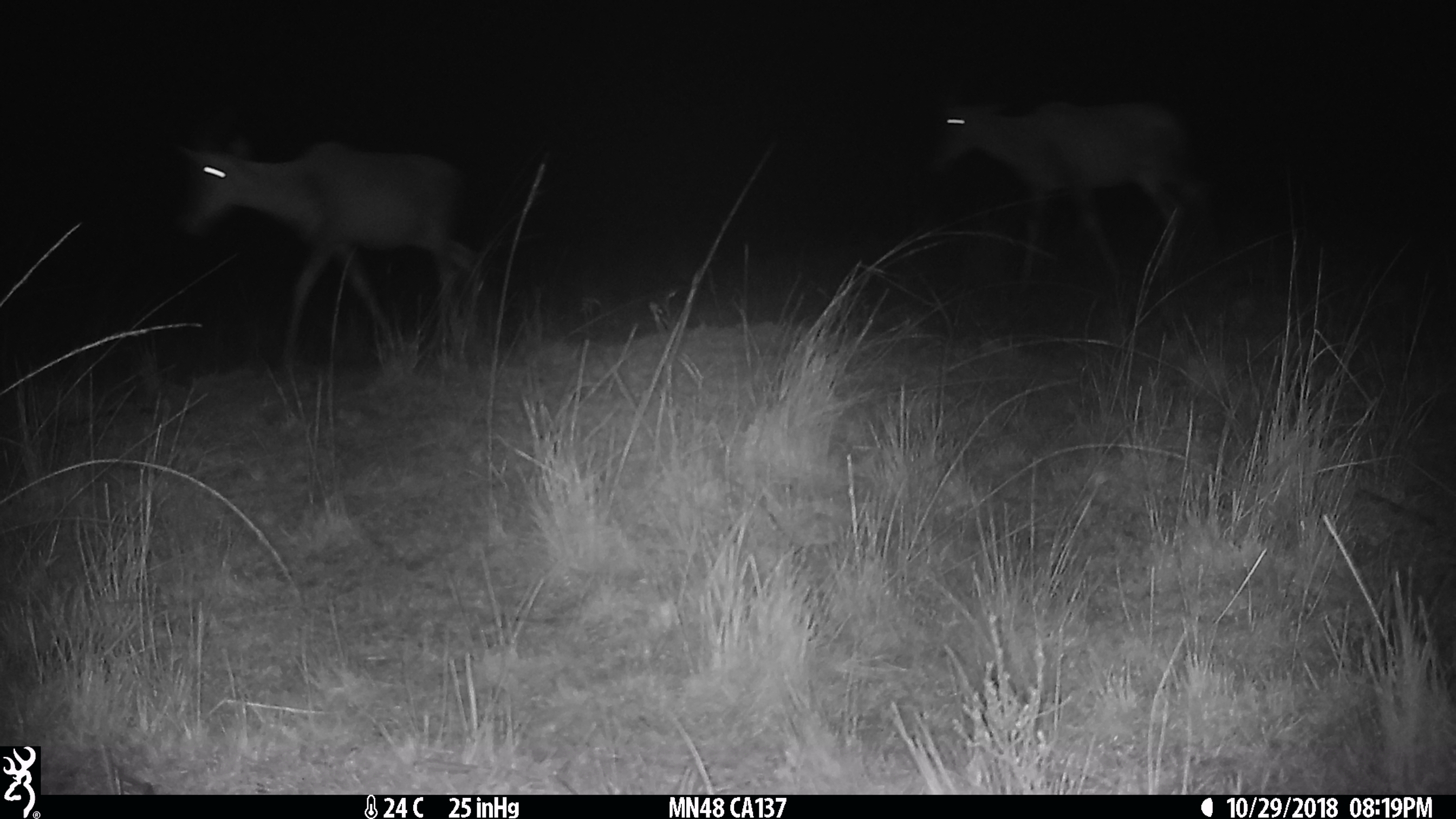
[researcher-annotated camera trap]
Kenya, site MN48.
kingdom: Animalia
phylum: Chordata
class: Mammalia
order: Artiodactyla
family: Bovidae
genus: Damaliscus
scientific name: Damaliscus lunatus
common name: topi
Topi (Damaliscus lunatus).